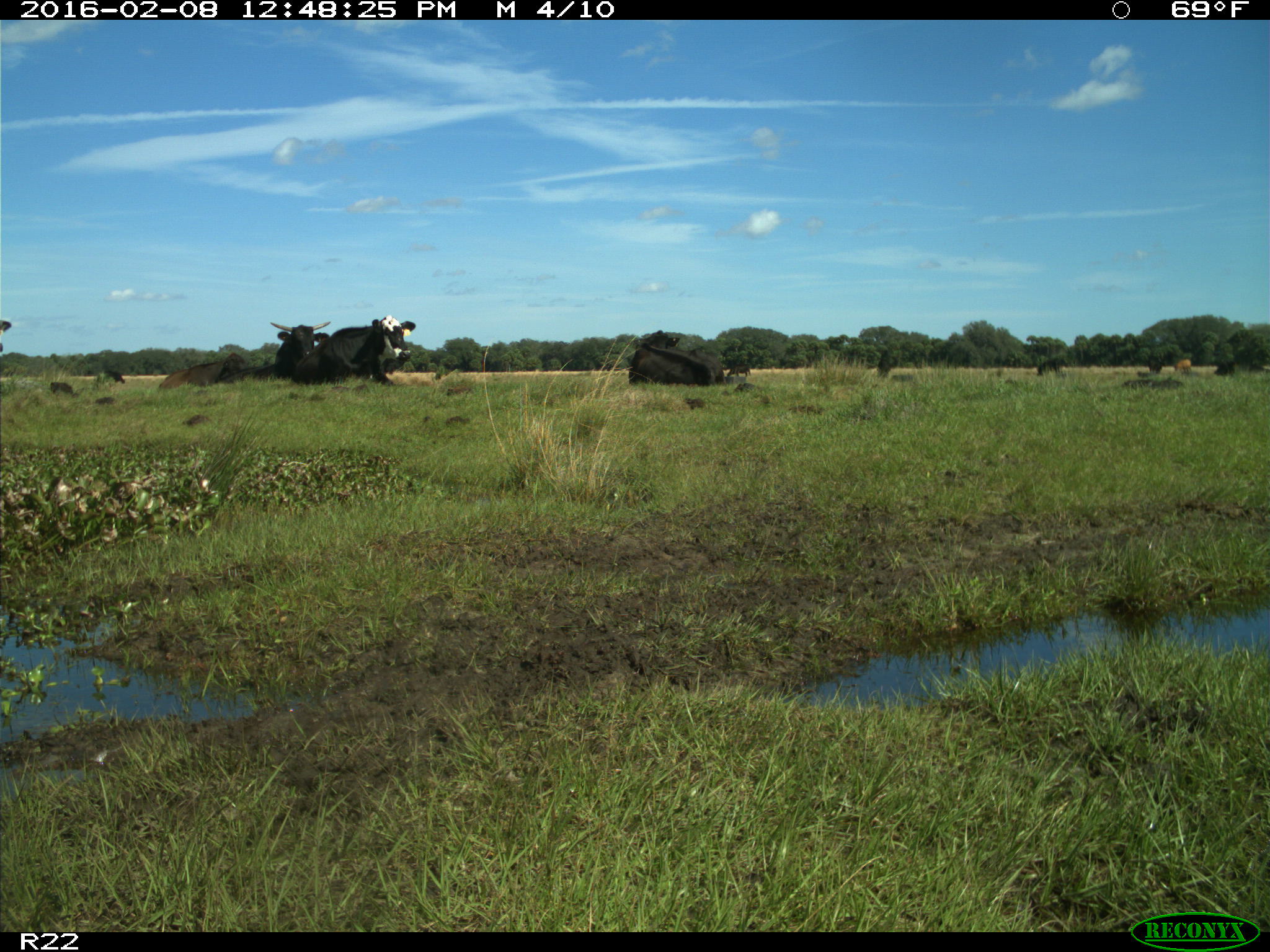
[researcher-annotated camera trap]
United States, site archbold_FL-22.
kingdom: Animalia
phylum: Chordata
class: Mammalia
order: Artiodactyla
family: Bovidae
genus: Bos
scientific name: Bos taurus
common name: domestic cow